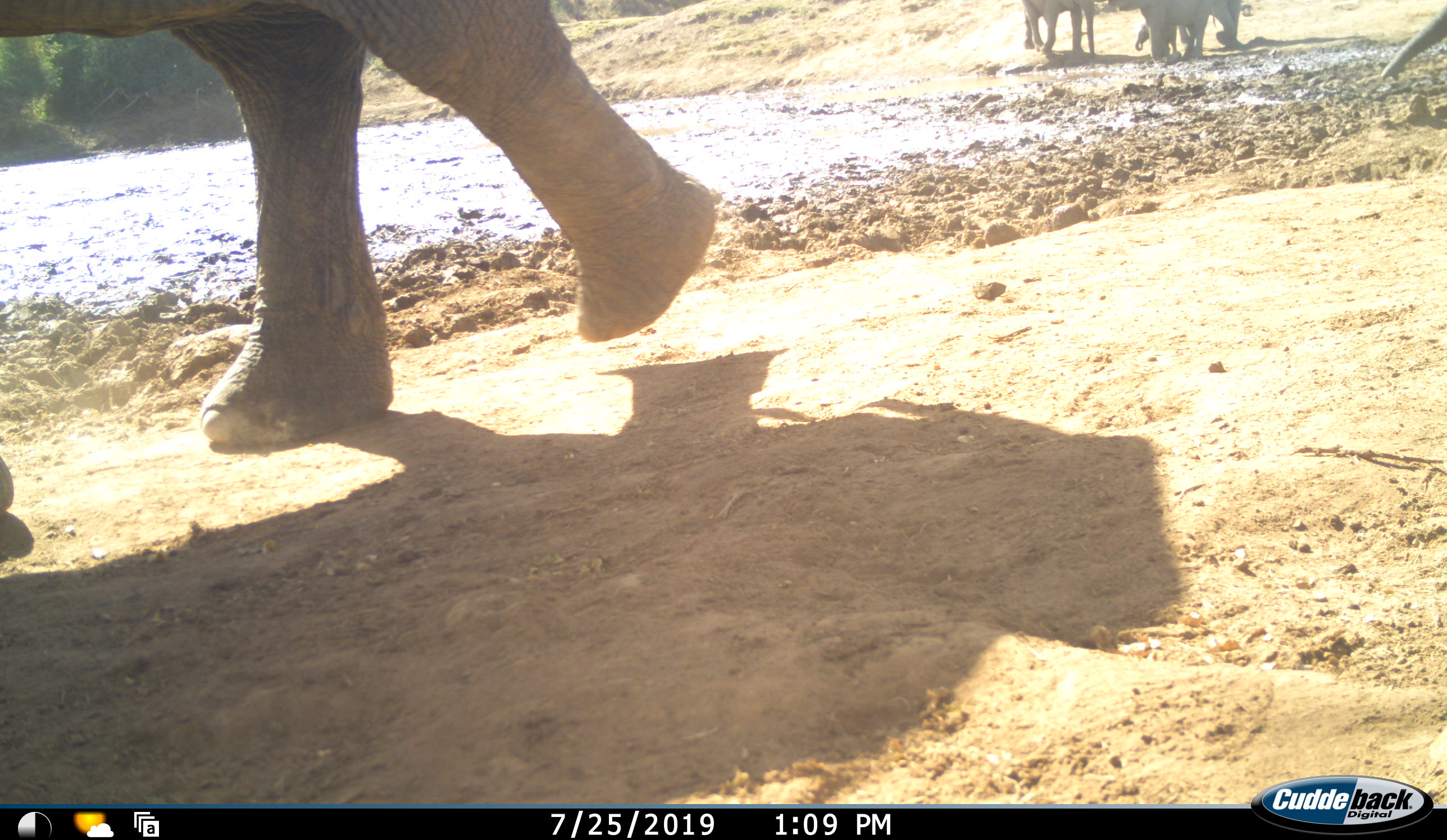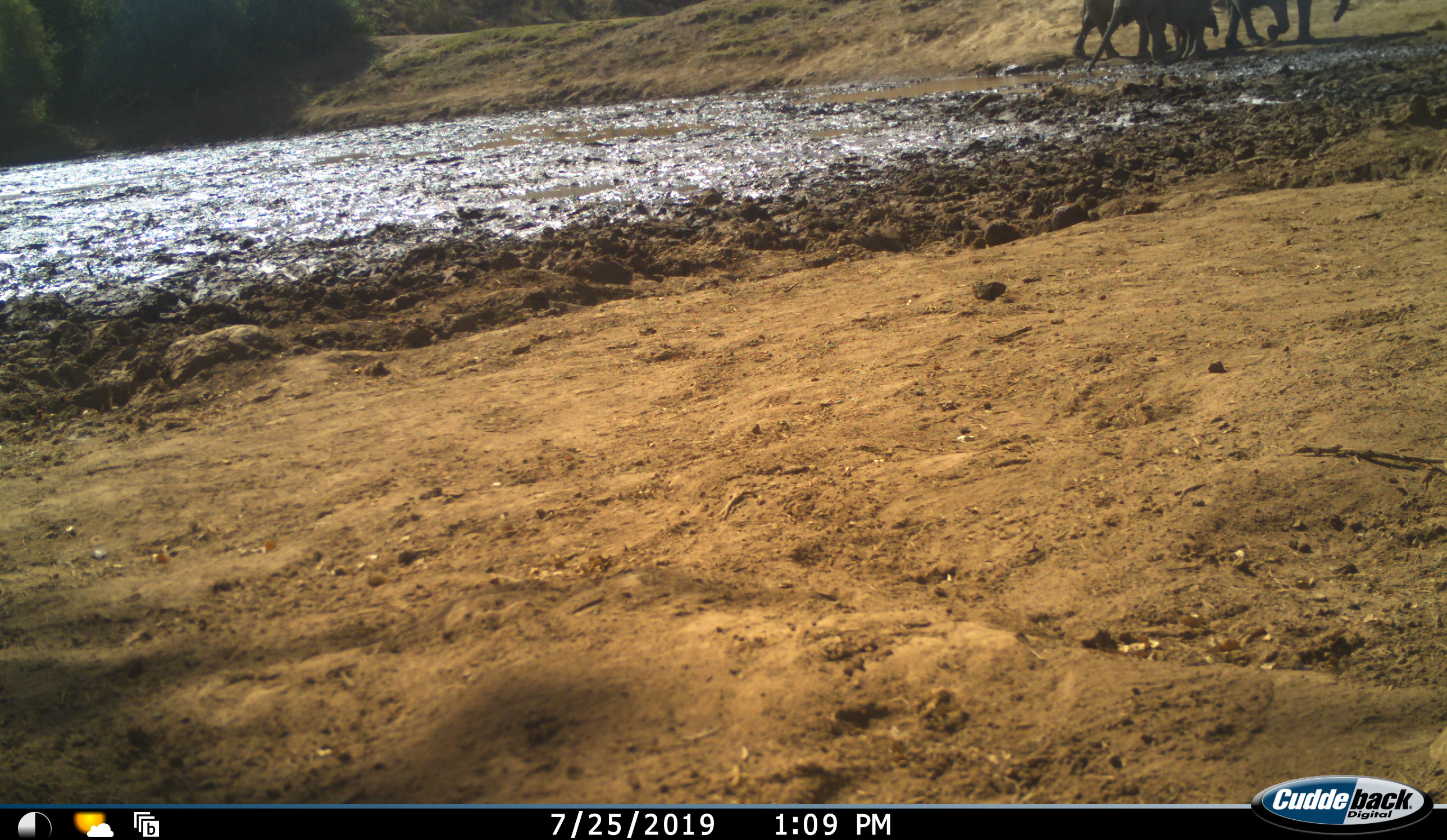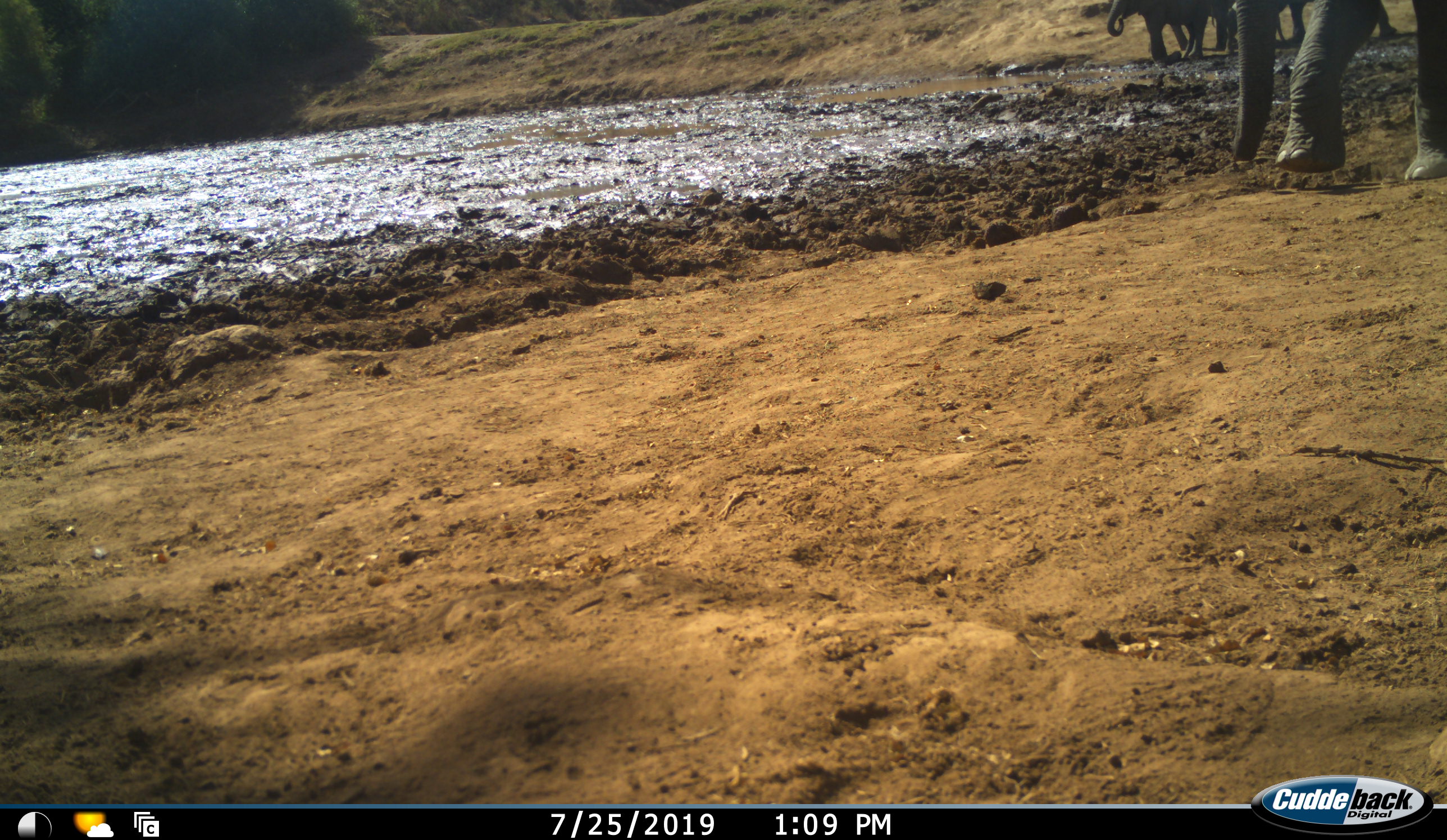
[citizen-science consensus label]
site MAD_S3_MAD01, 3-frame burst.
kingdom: Animalia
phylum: Chordata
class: Mammalia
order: Proboscidea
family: Elephantidae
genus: Loxodonta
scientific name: Loxodonta africana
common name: african bush elephant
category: elephant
Elephant (african bush elephant) (Loxodonta africana), count 4. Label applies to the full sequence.